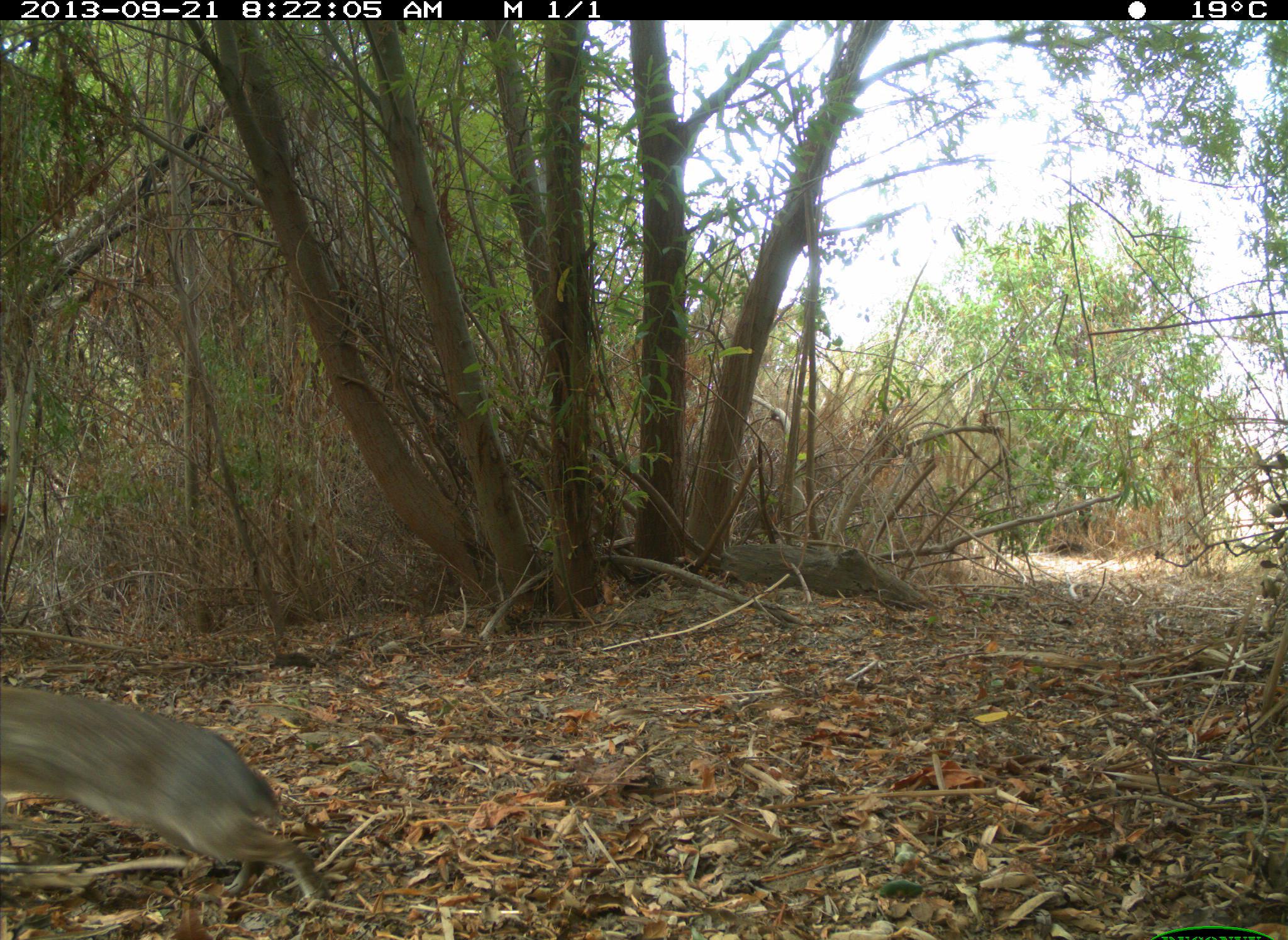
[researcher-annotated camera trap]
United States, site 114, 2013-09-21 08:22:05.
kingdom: Animalia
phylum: Chordata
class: Mammalia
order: Lagomorpha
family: Leporidae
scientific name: Leporidae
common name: rabbits and hares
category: rabbit